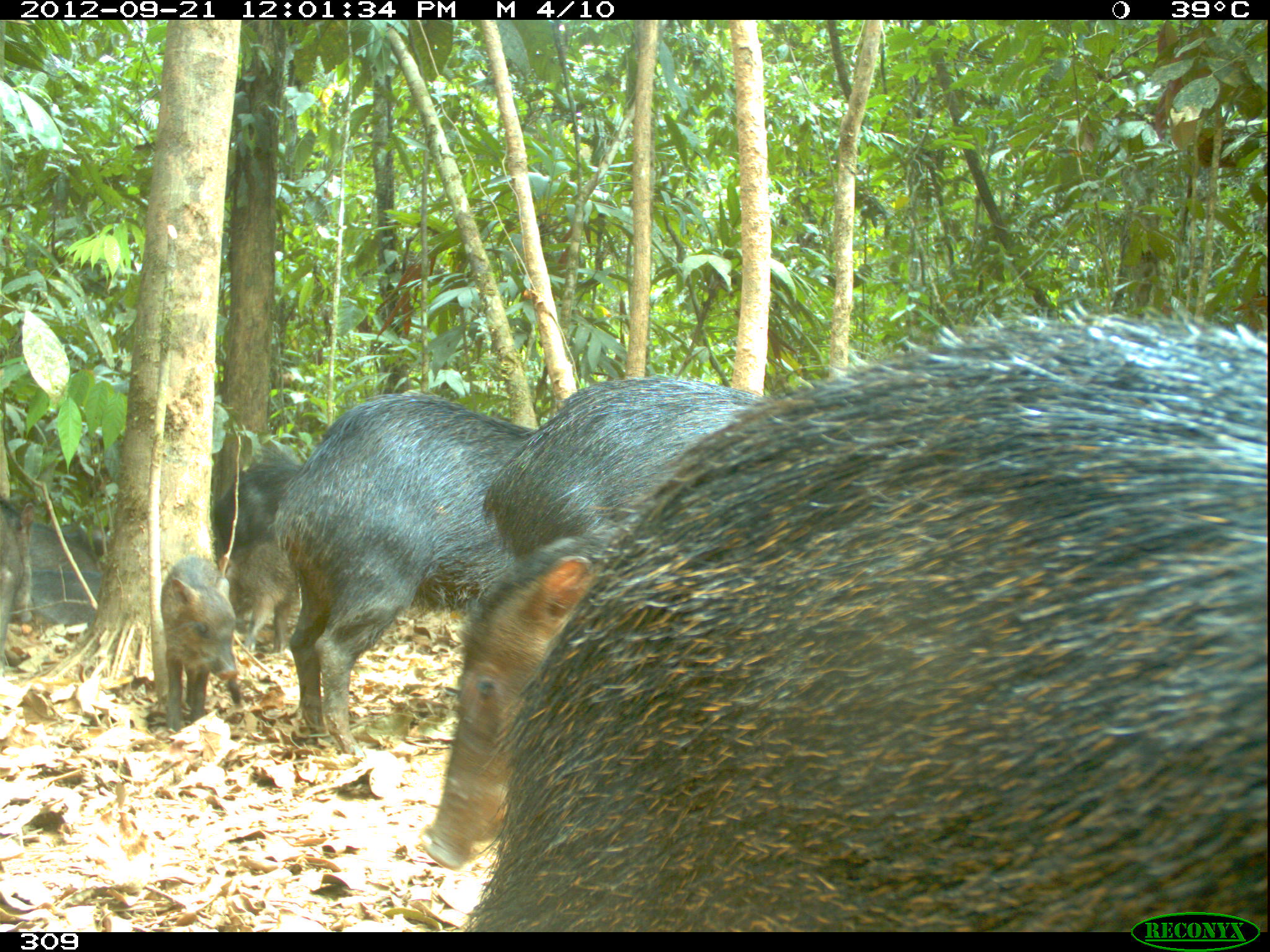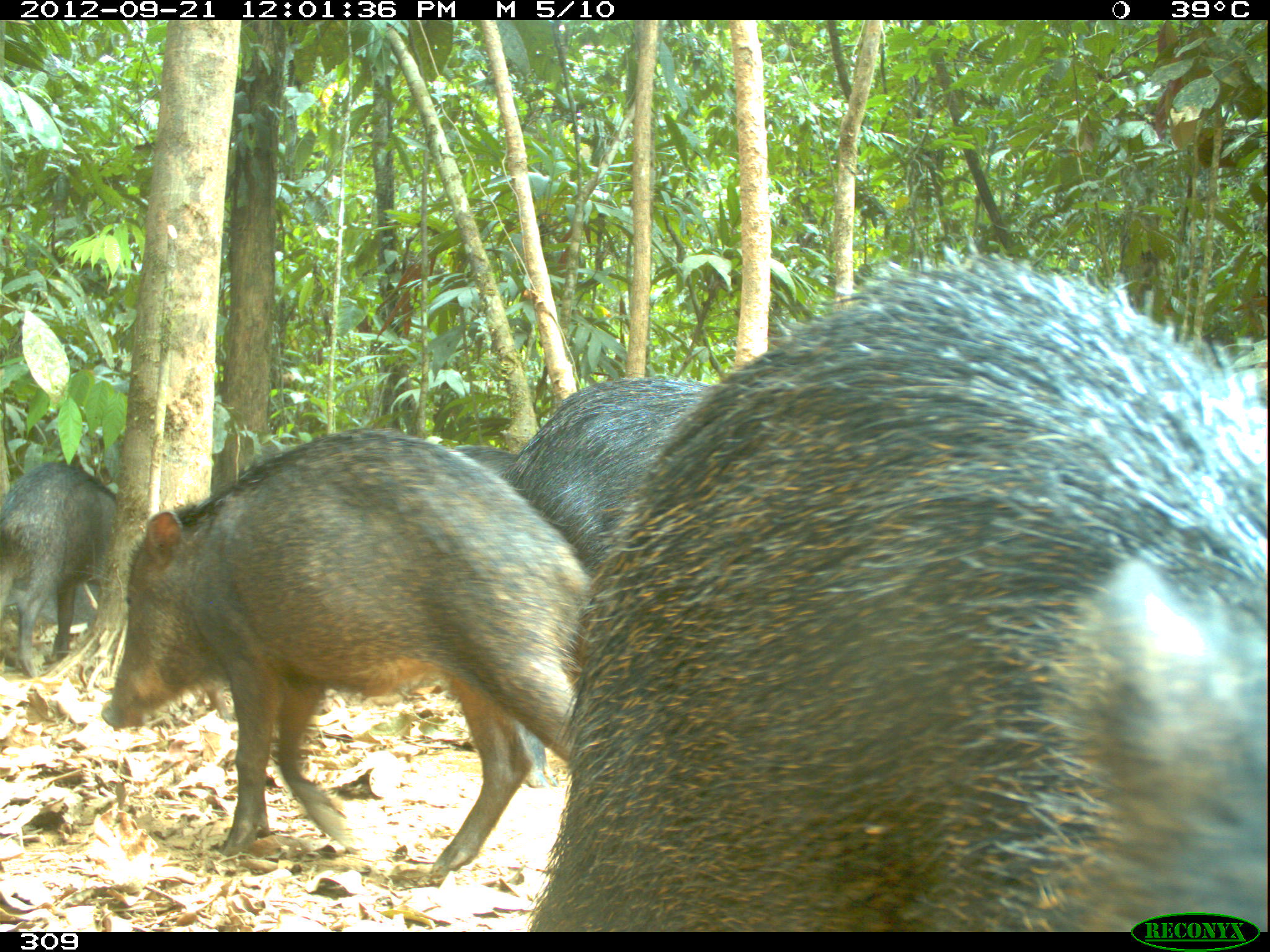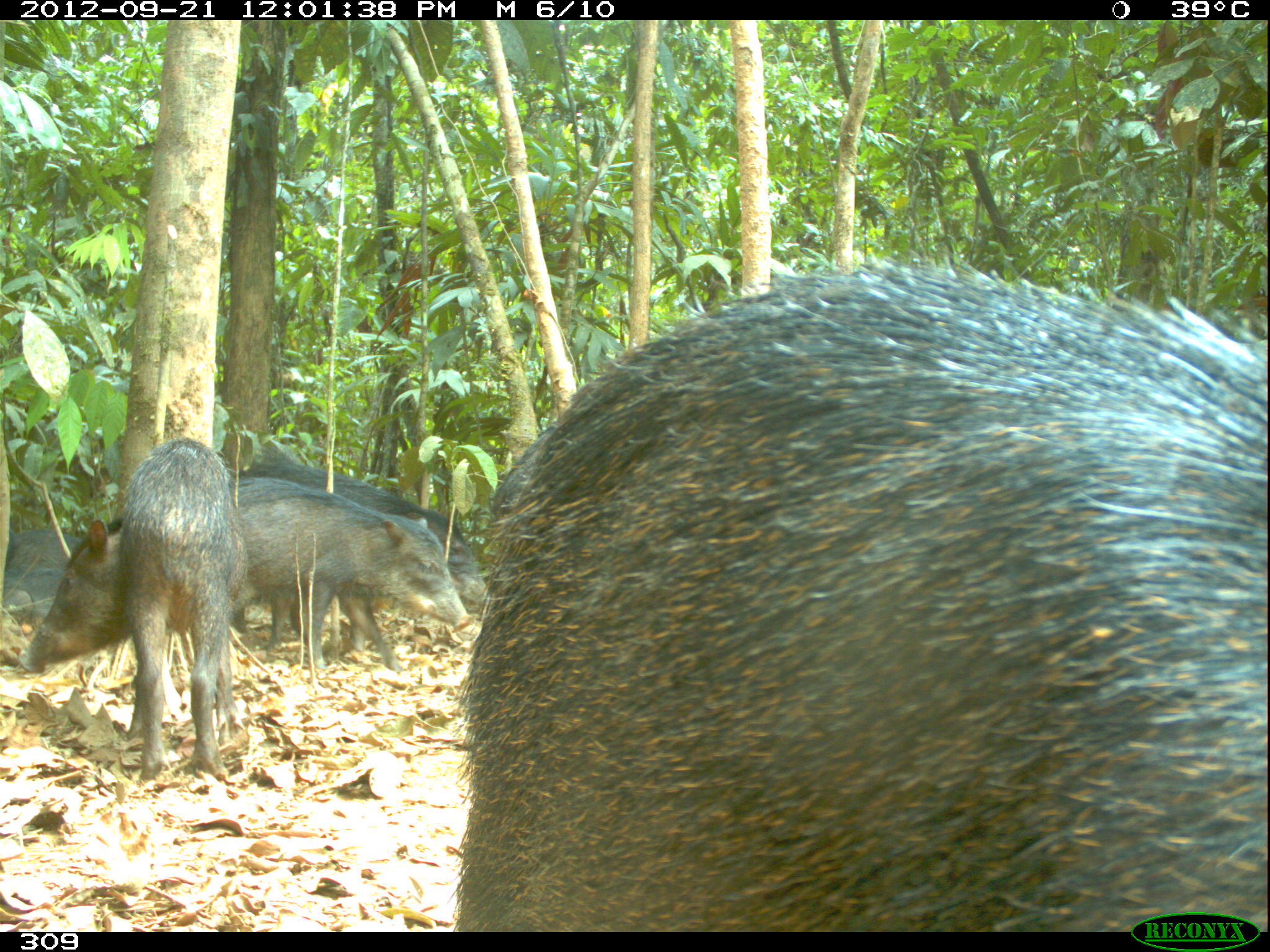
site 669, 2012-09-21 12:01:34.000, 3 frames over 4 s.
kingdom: Animalia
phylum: Chordata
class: Mammalia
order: Artiodactyla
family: Tayassuidae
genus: Tayassu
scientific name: Tayassu pecari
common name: white-lipped peccary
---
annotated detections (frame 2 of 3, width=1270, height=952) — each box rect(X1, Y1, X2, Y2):
tayassu pecari: rect(530, 257, 1260, 923); rect(100, 426, 587, 874); rect(501, 376, 709, 575); rect(0, 460, 115, 677); rect(4, 573, 99, 633); rect(454, 445, 519, 477)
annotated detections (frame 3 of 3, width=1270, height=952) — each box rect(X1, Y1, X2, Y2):
tayassu pecari: rect(453, 260, 1262, 928); rect(17, 438, 247, 779); rect(234, 456, 482, 671); rect(228, 476, 469, 672); rect(1, 529, 81, 625)